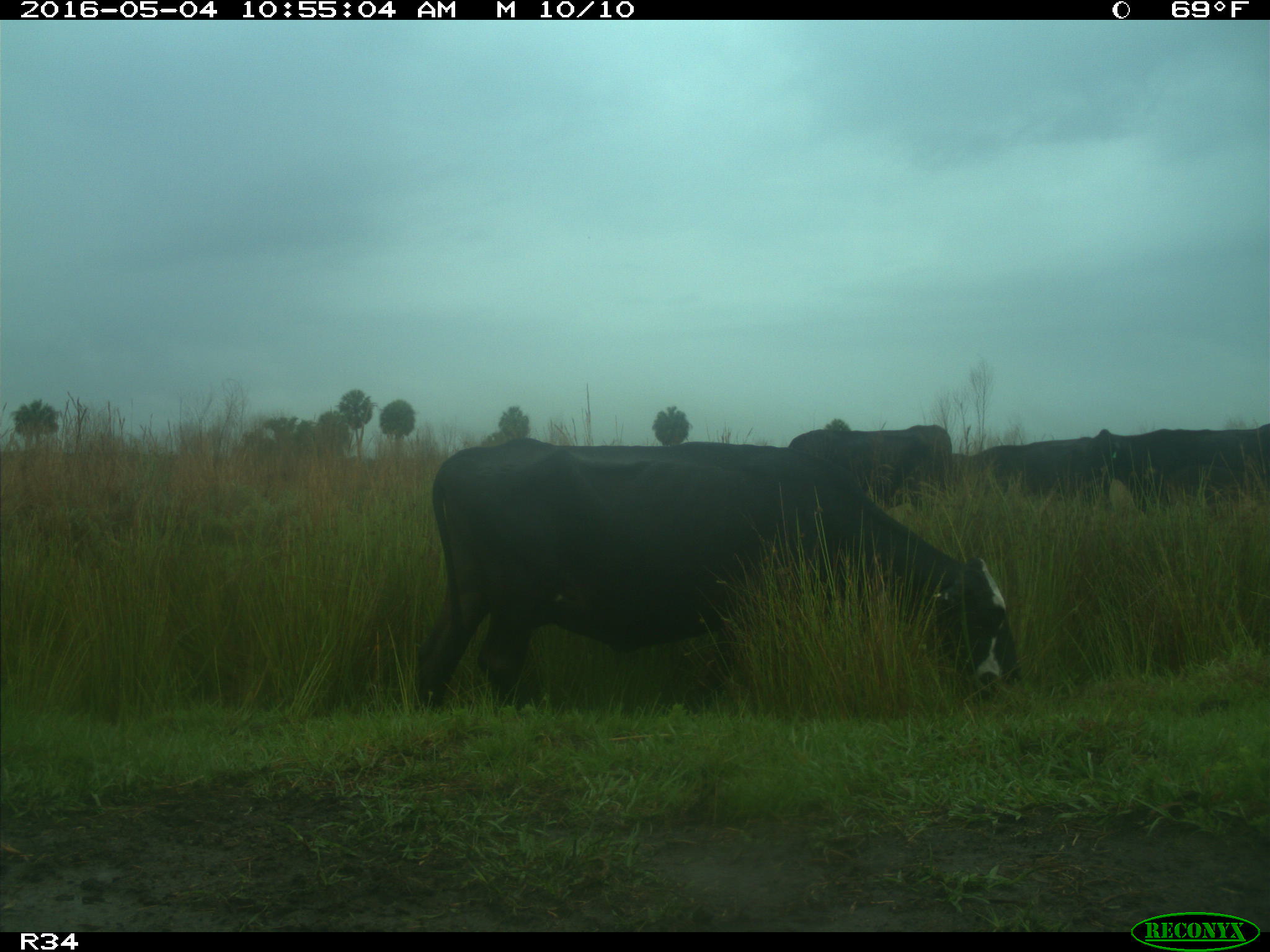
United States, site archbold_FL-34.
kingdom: Animalia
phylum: Chordata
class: Mammalia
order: Artiodactyla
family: Bovidae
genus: Bos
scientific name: Bos taurus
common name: domestic cow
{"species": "Bos taurus (domestic cow)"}